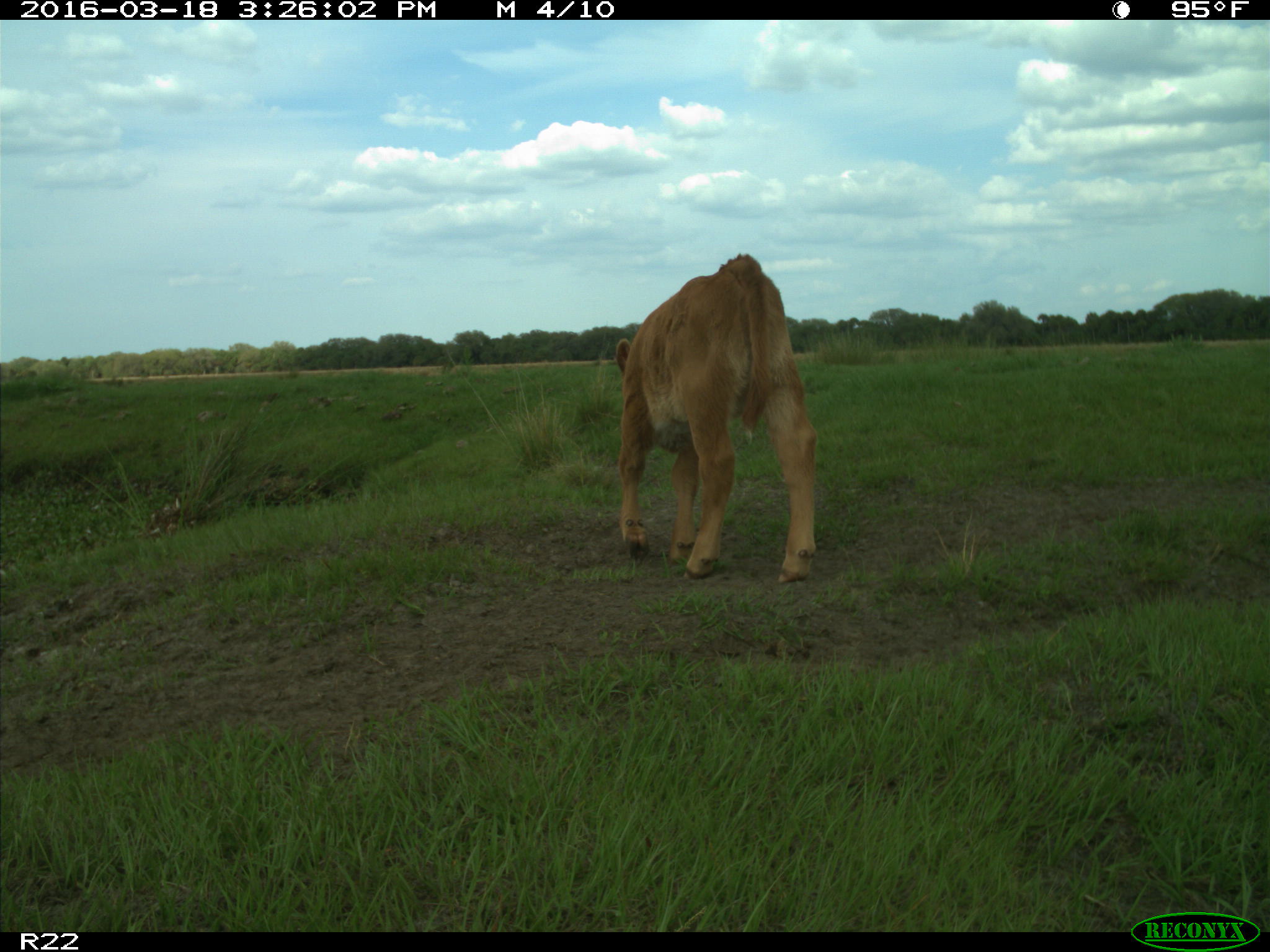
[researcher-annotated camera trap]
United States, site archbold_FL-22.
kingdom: Animalia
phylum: Chordata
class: Mammalia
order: Artiodactyla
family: Bovidae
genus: Bos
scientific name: Bos taurus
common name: domestic cow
Bos taurus (domestic cow).